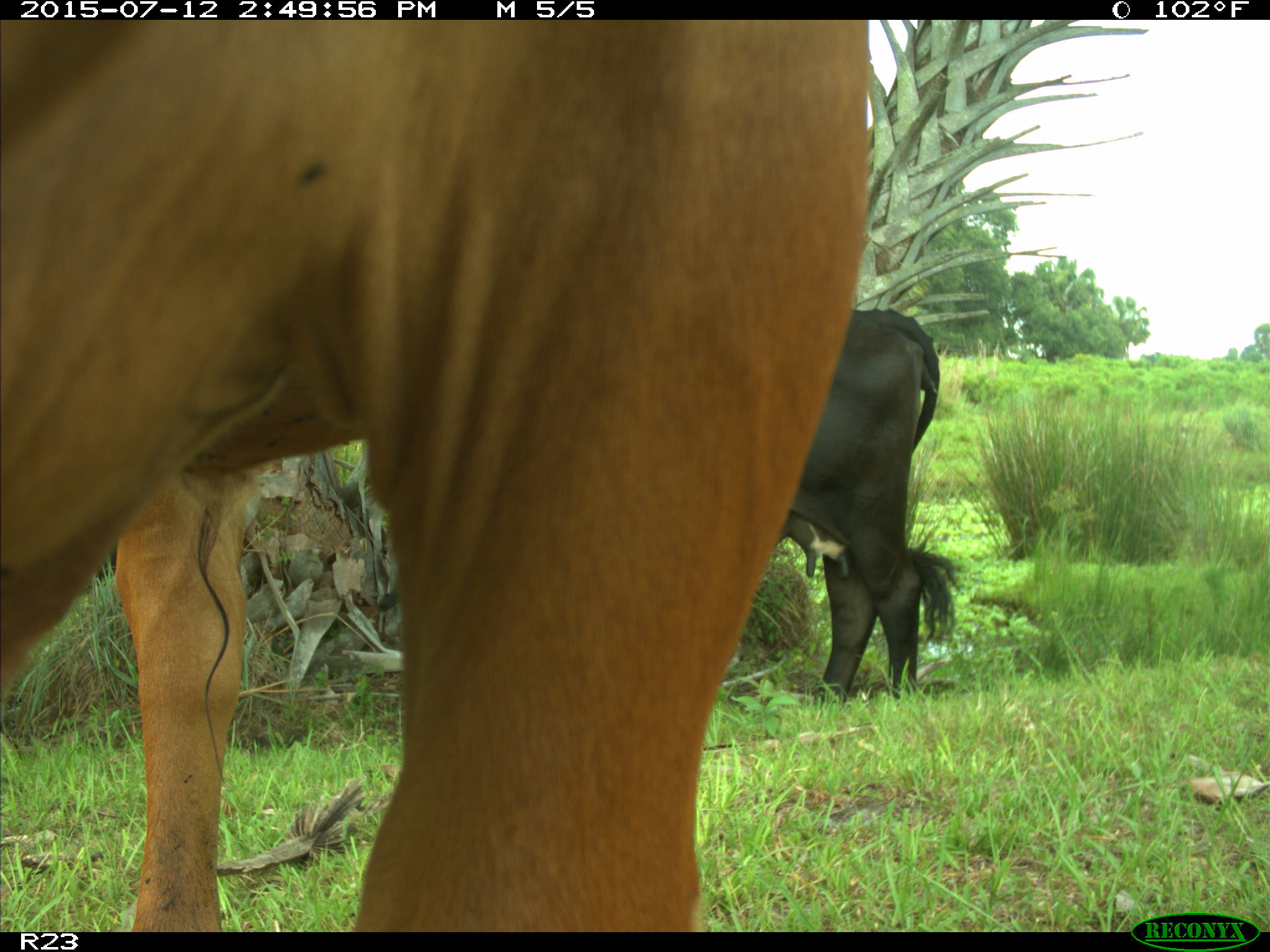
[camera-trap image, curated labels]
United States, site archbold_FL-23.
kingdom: Animalia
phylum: Chordata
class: Mammalia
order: Artiodactyla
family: Bovidae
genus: Bos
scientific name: Bos taurus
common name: domestic cow